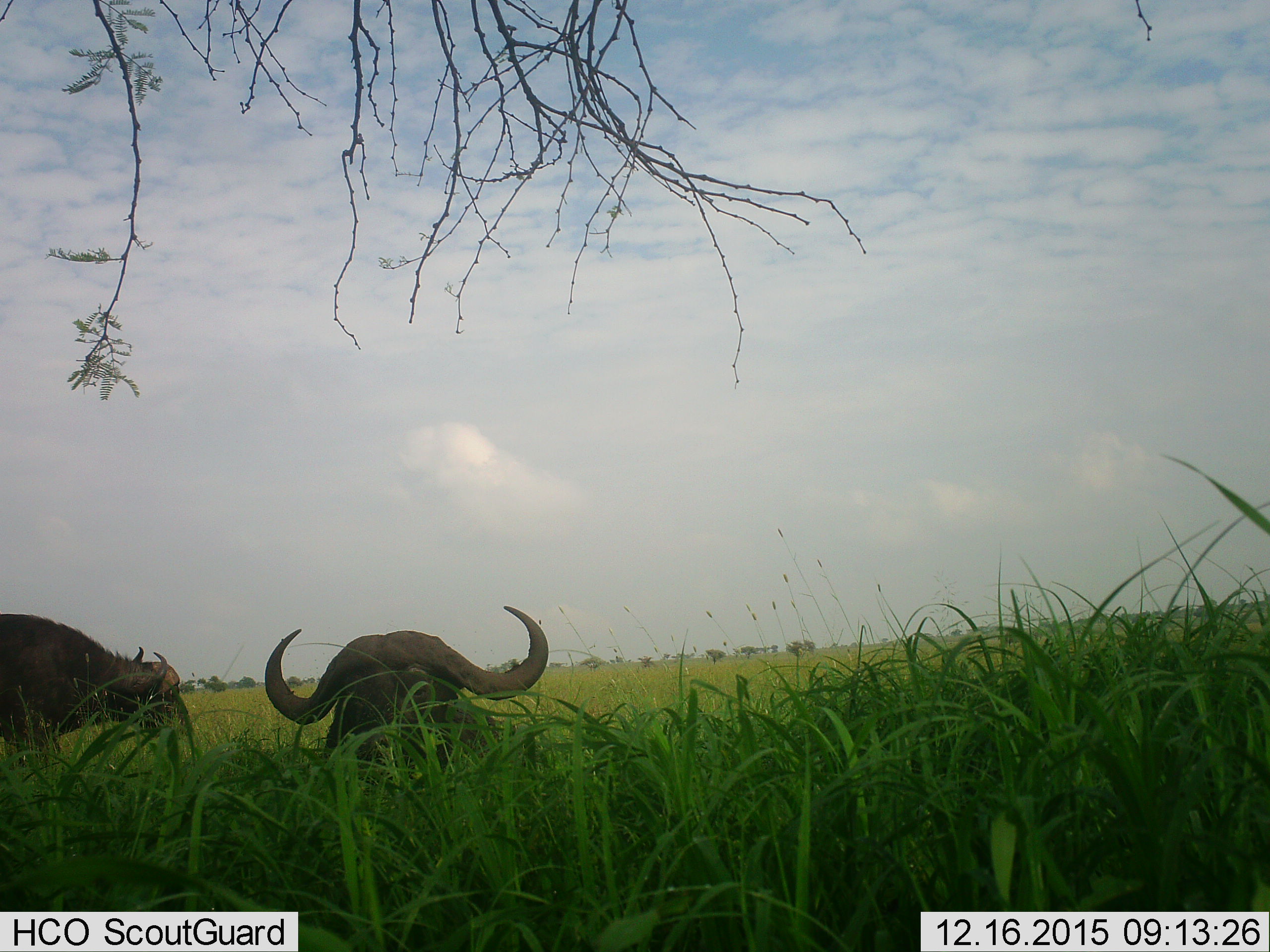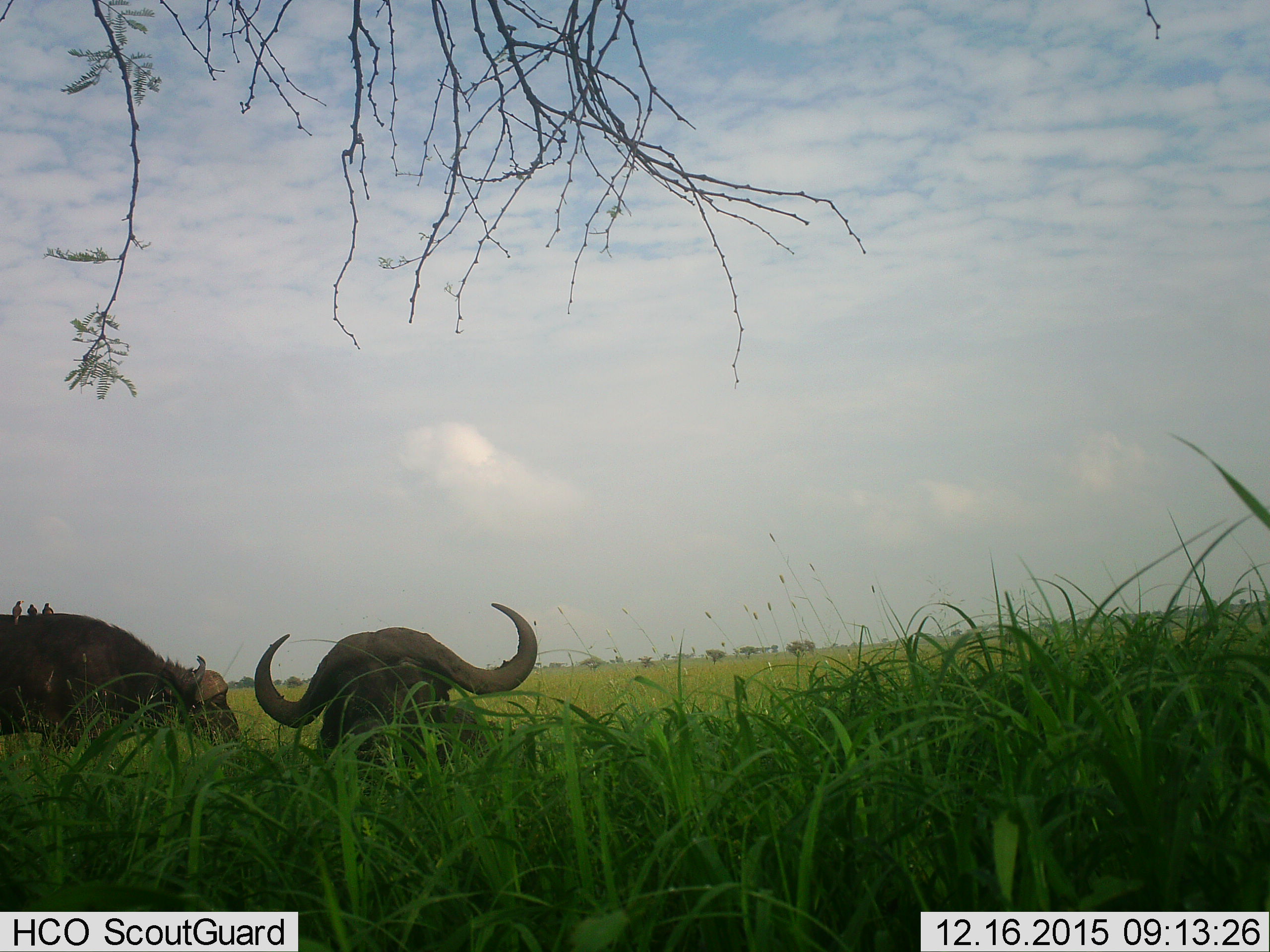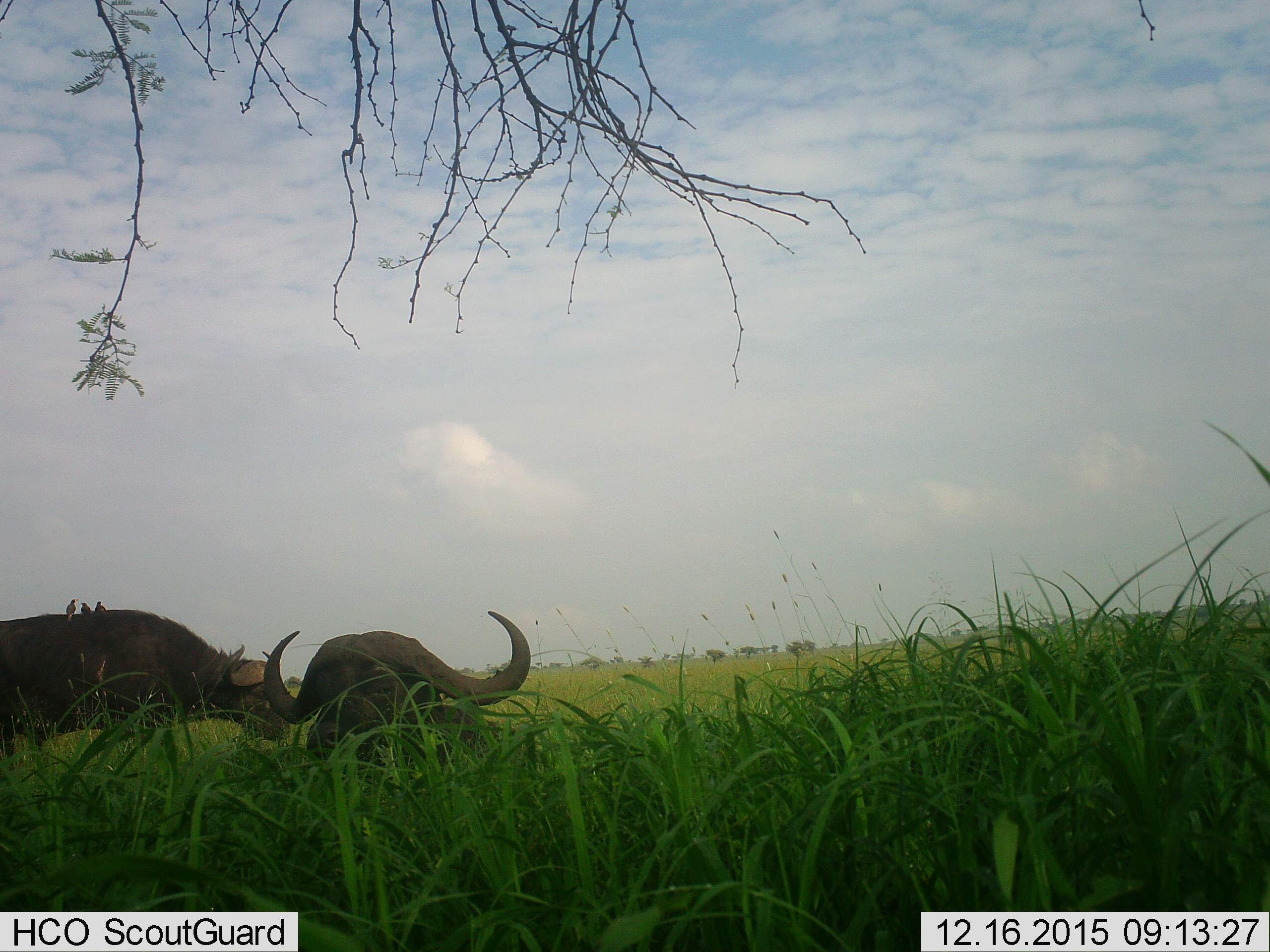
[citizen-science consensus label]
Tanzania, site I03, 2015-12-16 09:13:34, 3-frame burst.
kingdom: Animalia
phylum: Chordata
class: Aves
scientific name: Aves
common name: bird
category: otherbird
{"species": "otherbird (bird) (Aves)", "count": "3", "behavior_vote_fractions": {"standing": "40%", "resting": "0%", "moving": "0%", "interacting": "20%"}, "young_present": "0%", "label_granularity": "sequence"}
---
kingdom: Animalia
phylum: Chordata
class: Mammalia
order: Artiodactyla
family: Bovidae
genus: Syncerus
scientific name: Syncerus caffer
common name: cape buffalo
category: buffalo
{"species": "buffalo (cape buffalo) (Syncerus caffer)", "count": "2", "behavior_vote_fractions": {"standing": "50%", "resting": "62%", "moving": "62%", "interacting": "12%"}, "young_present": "0%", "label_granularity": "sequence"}